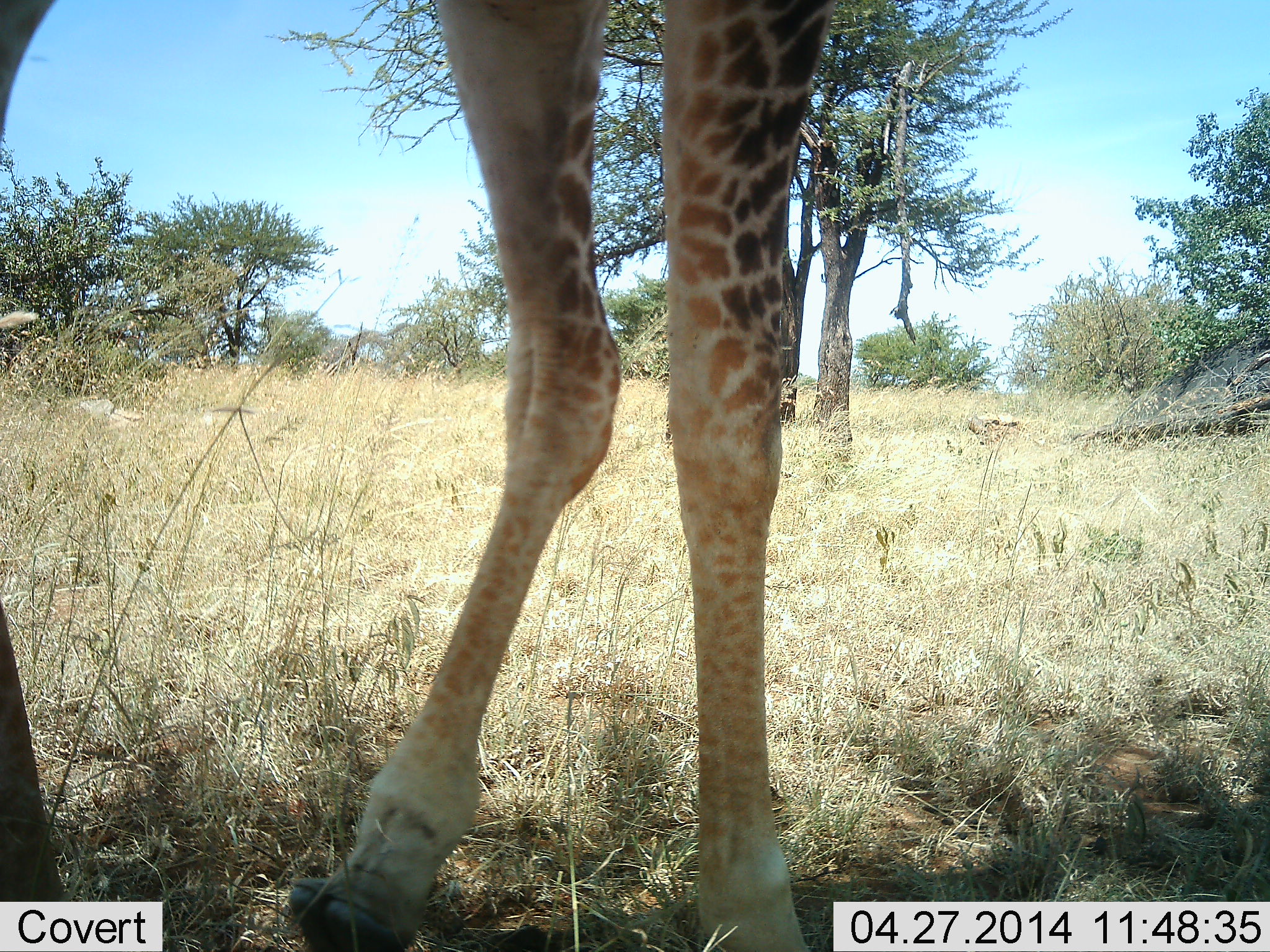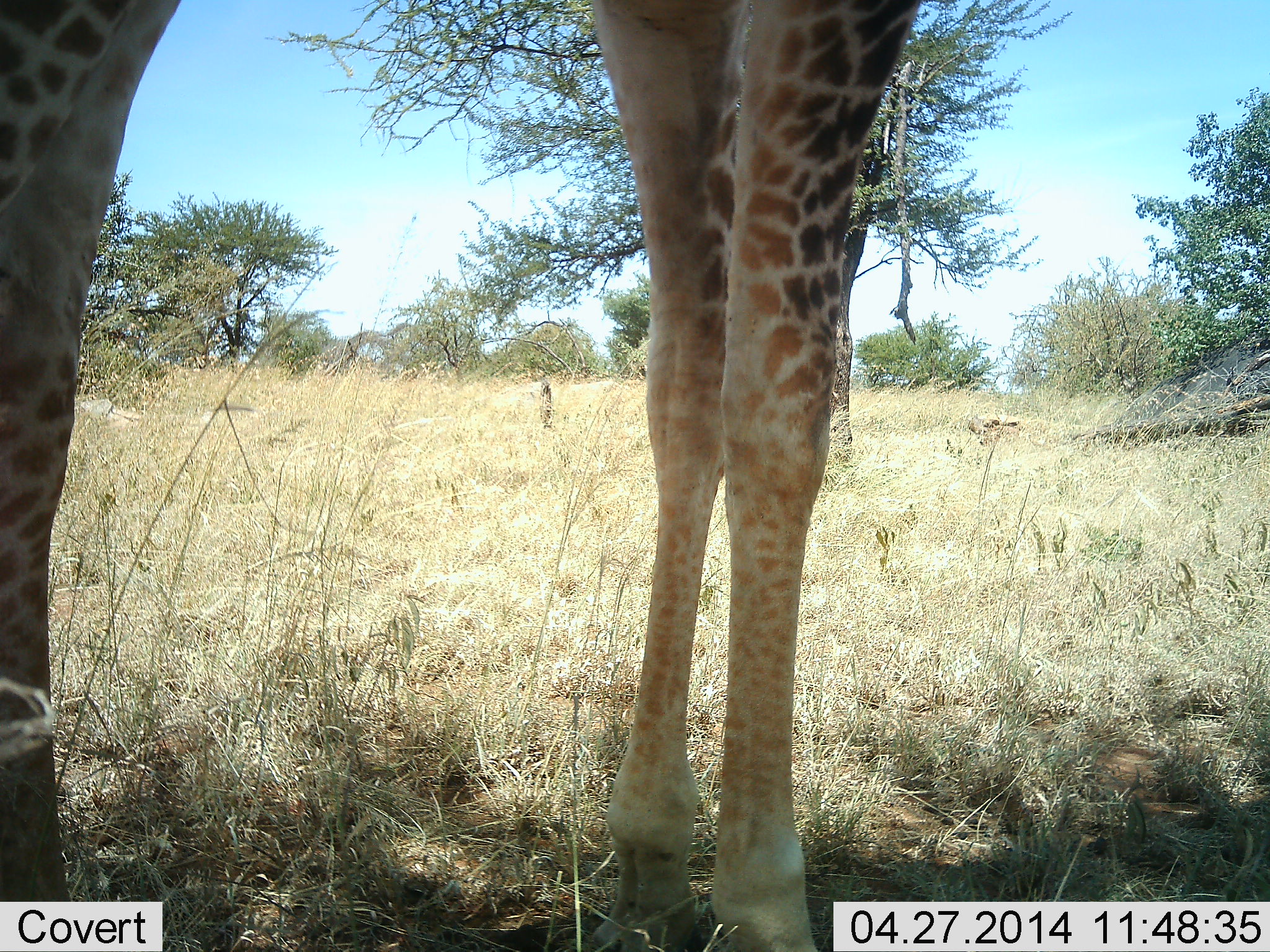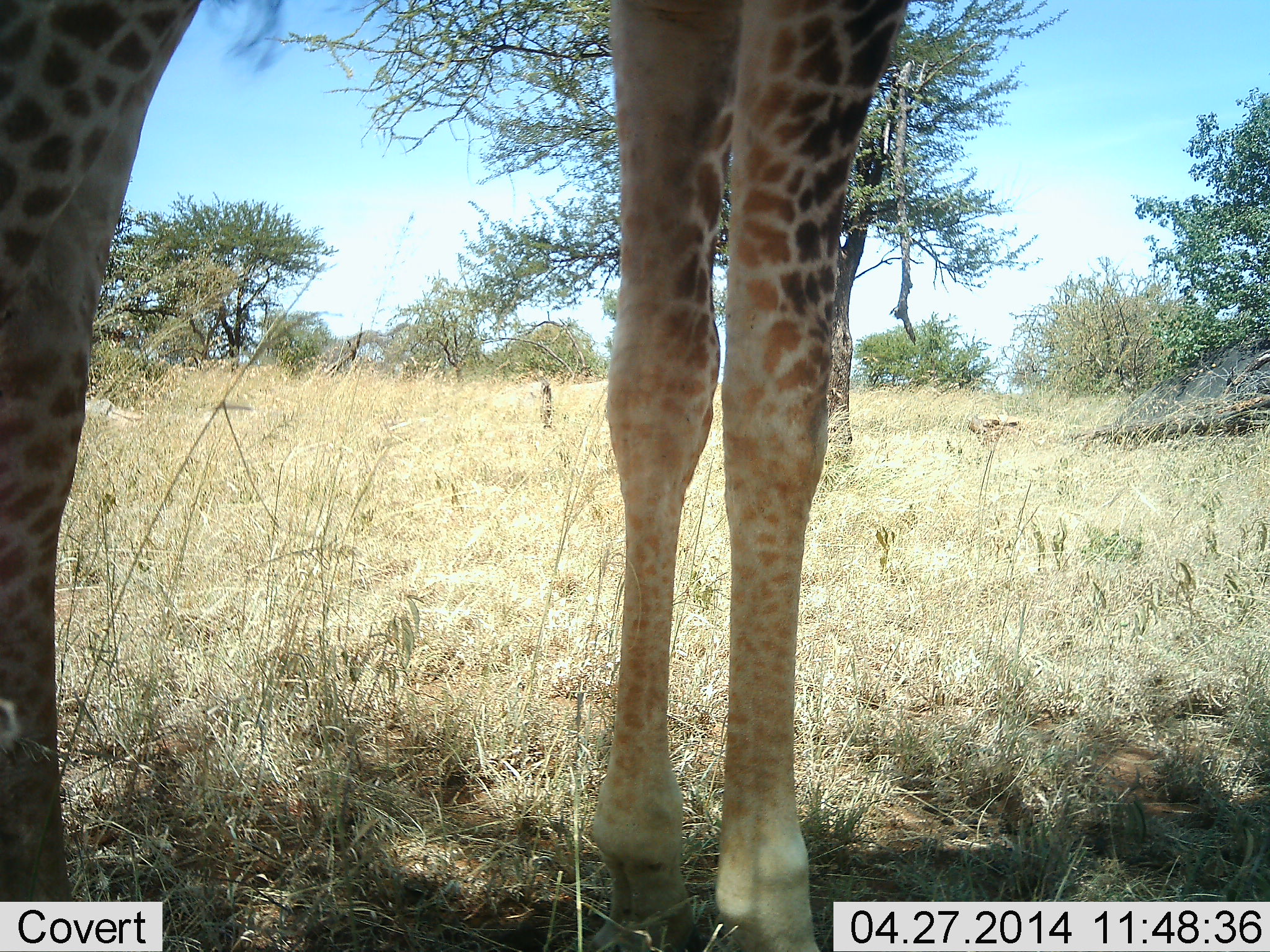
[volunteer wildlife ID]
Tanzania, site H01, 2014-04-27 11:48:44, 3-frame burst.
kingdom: Animalia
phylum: Chordata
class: Mammalia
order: Artiodactyla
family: Giraffidae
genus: Giraffa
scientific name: Giraffa camelopardalis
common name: giraffe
Giraffe (Giraffa camelopardalis), count 1. Behavior (volunteer vote fractions): standing 80%, resting 2%, moving 23%, interacting 0%. Young present (vote fraction): 0%. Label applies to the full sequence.